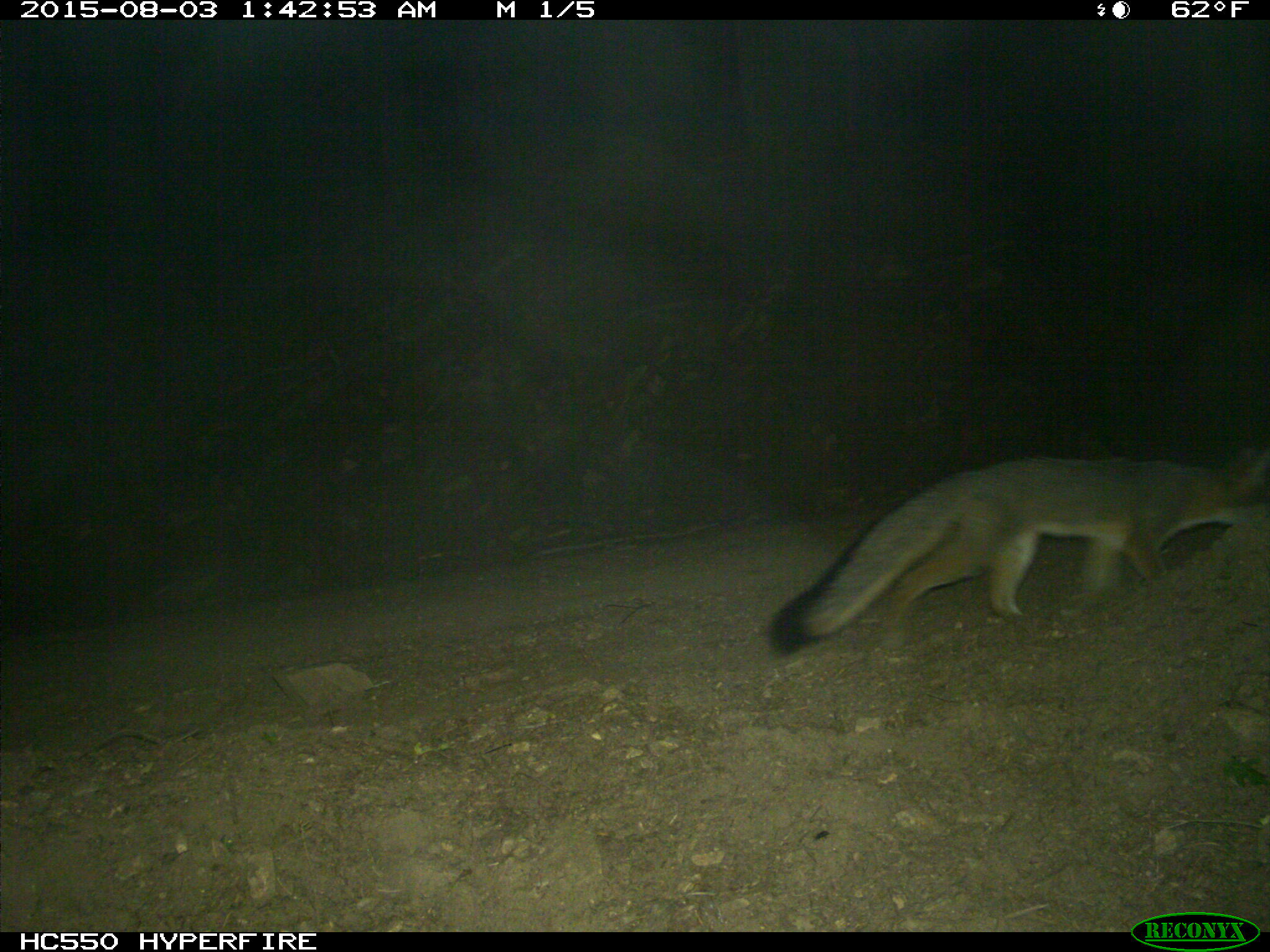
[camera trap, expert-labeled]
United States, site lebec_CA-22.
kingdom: Animalia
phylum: Chordata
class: Mammalia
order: Carnivora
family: Canidae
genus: Urocyon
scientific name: Urocyon cinereoargenteus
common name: gray fox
Urocyon cinereoargenteus (gray fox).